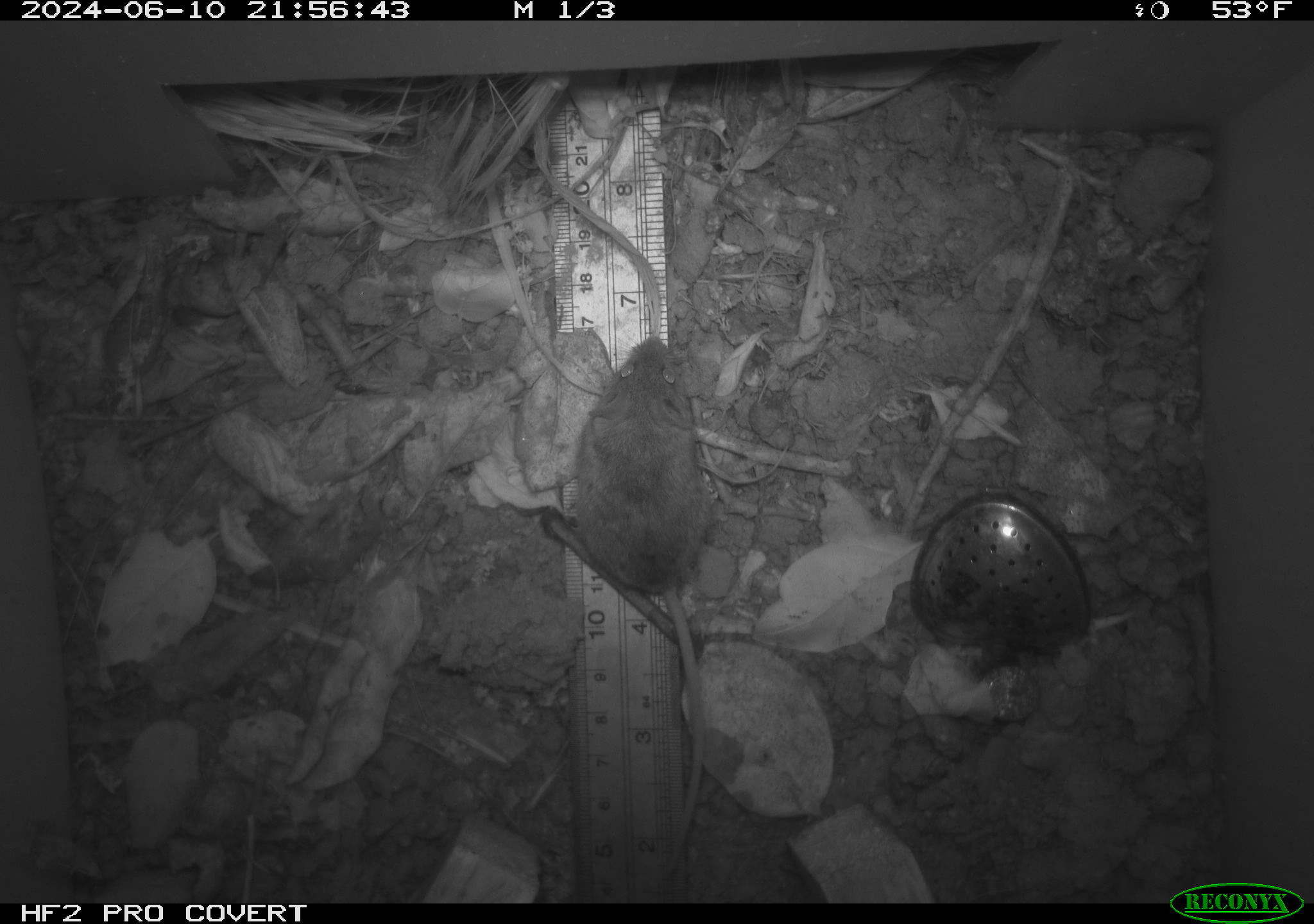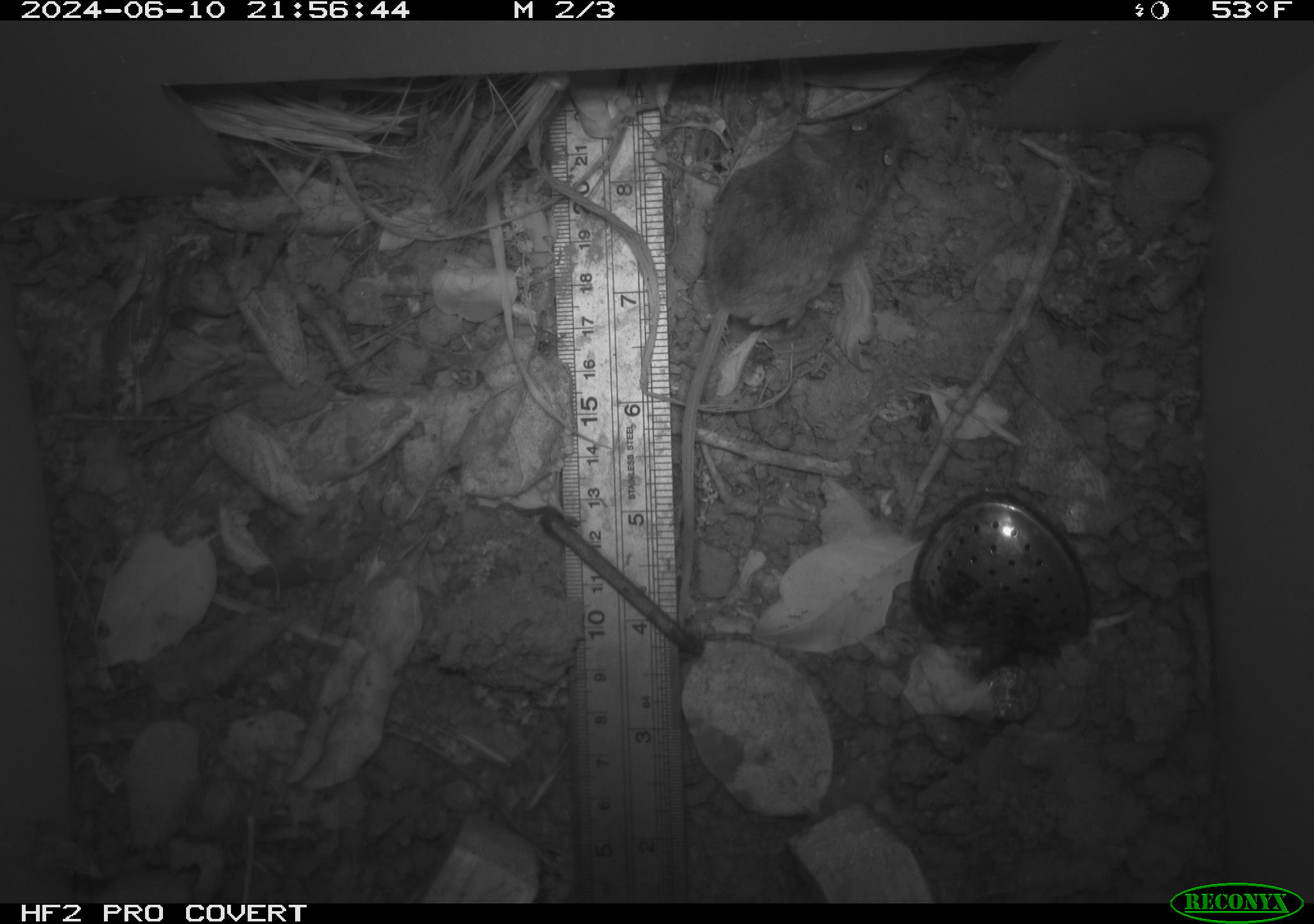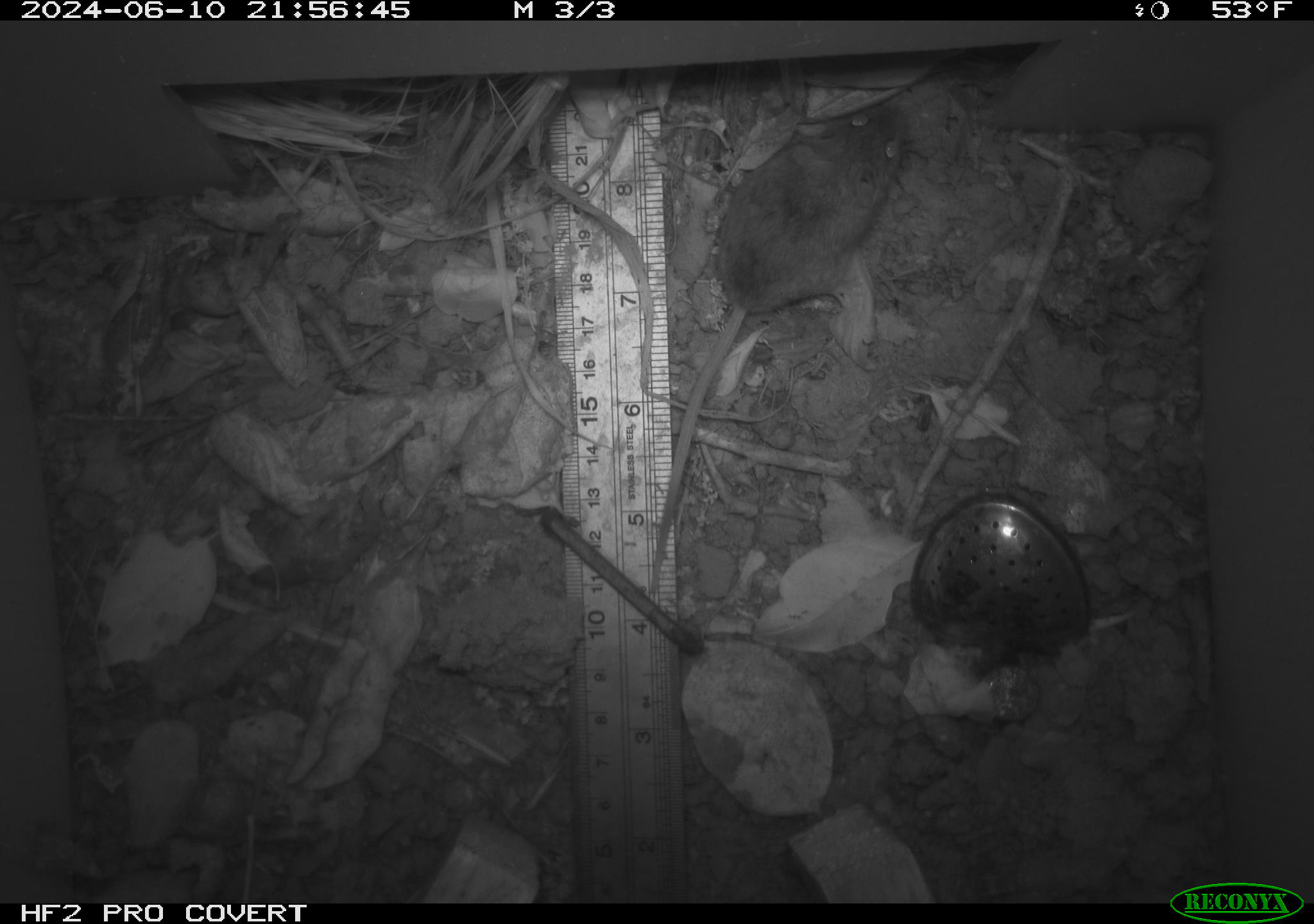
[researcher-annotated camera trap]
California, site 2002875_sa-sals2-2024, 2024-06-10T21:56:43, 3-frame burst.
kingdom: Animalia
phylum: Chordata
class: Mammalia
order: Rodentia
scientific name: Rodentia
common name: mouse species